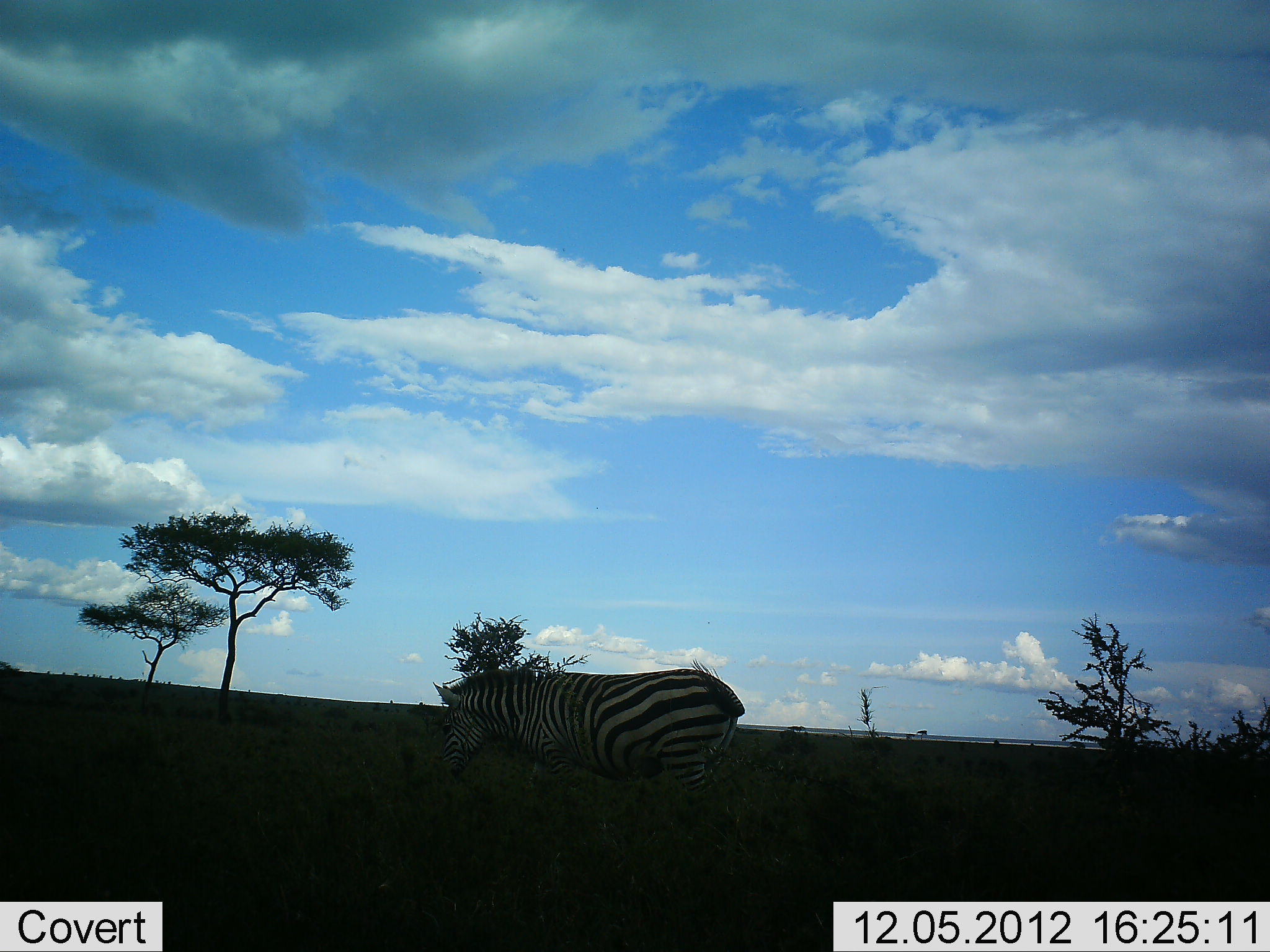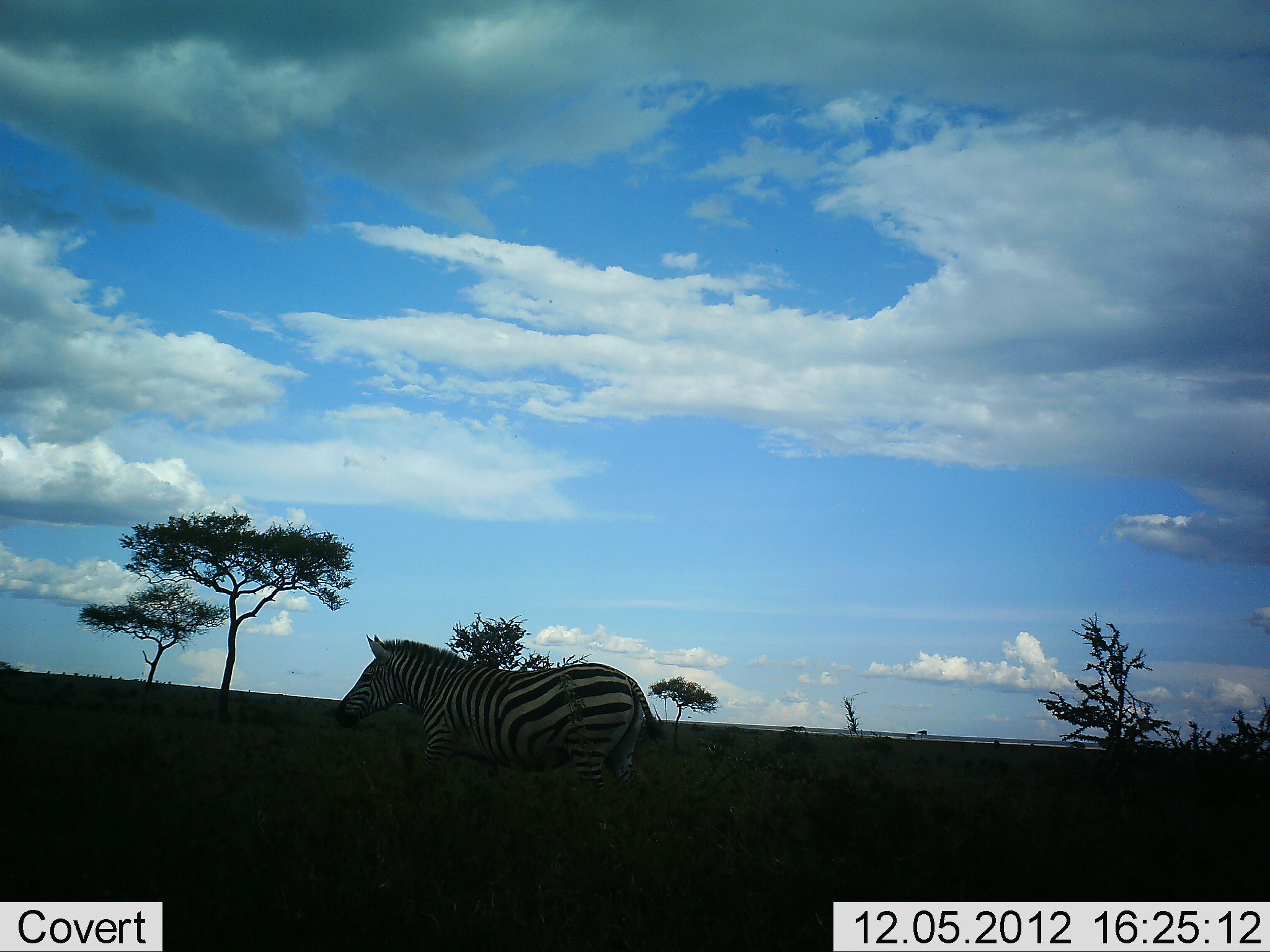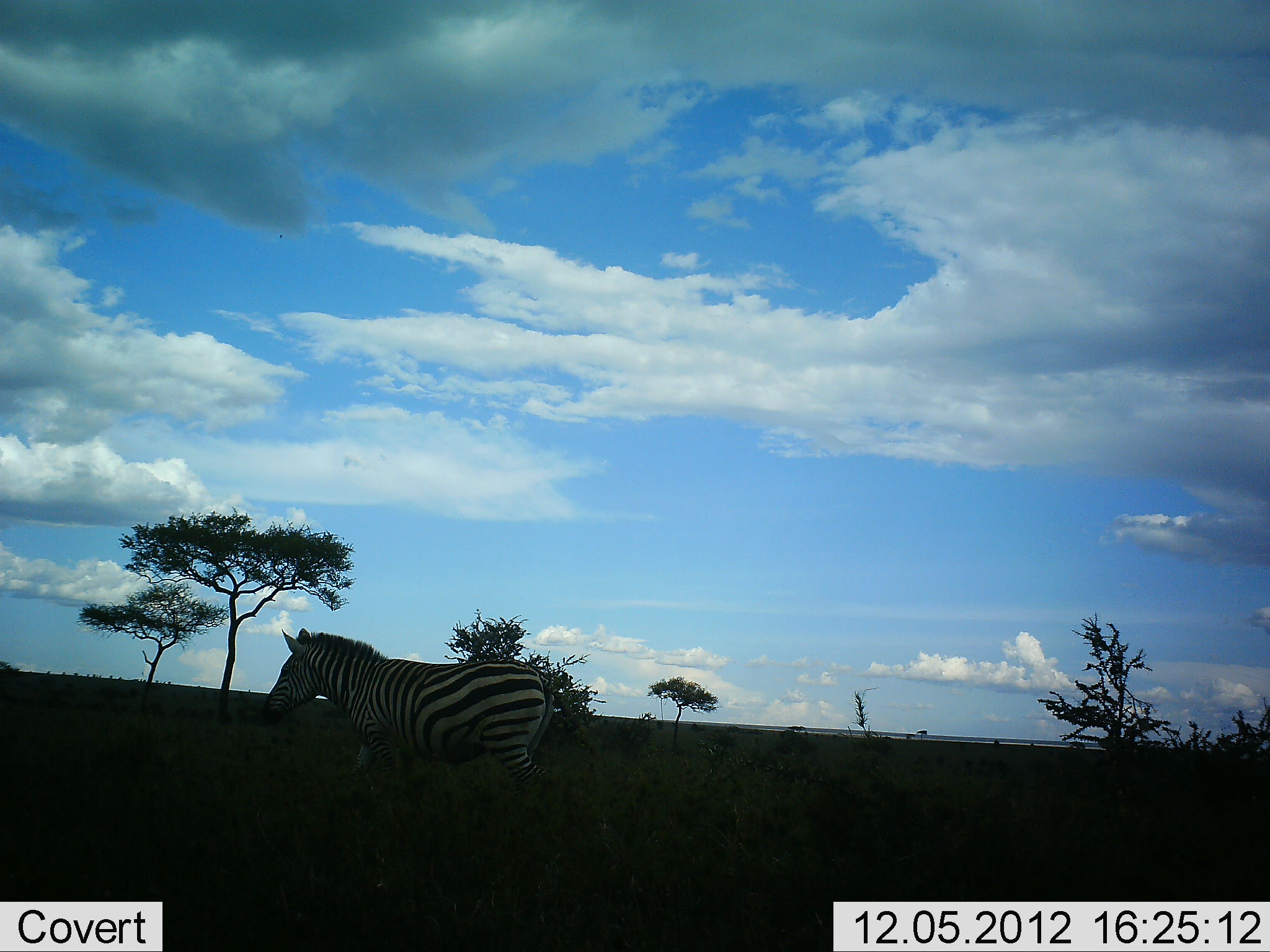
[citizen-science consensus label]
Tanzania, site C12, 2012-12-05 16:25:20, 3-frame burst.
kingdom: Animalia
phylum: Chordata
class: Mammalia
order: Perissodactyla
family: Equidae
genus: Equus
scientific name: Equus quagga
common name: plains zebra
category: zebra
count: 1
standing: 0%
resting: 0%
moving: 100%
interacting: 0%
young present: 0%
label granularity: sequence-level